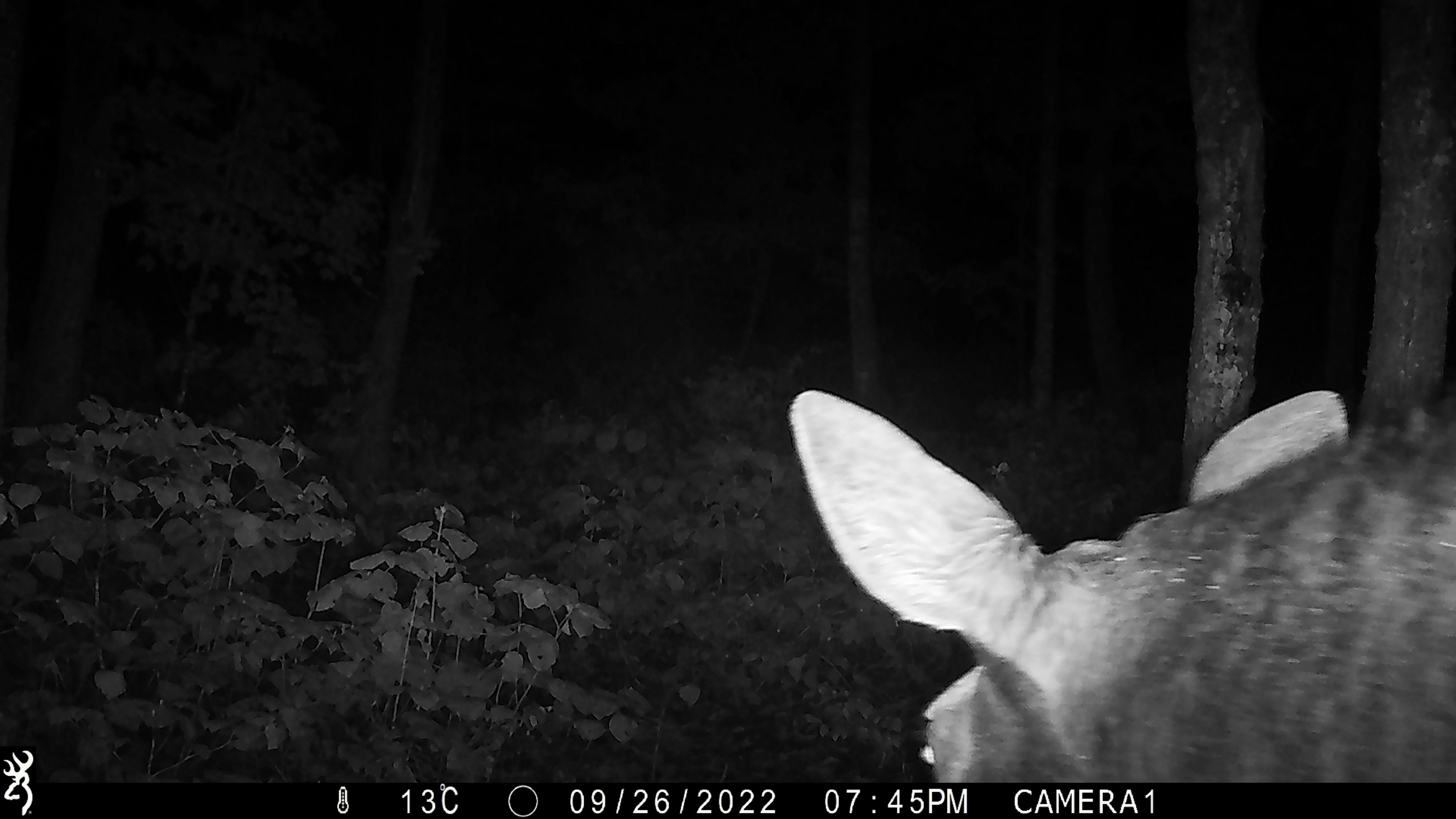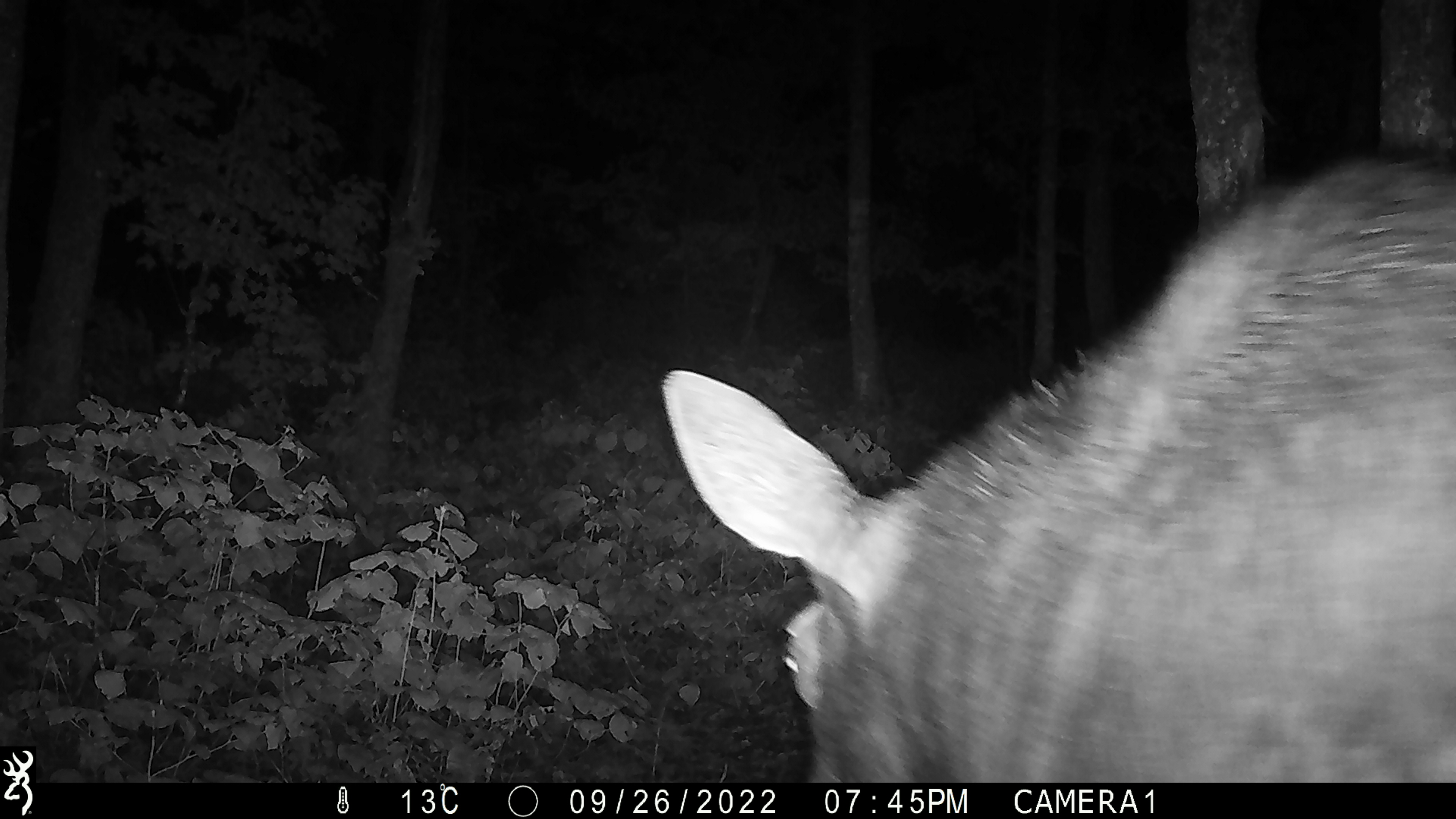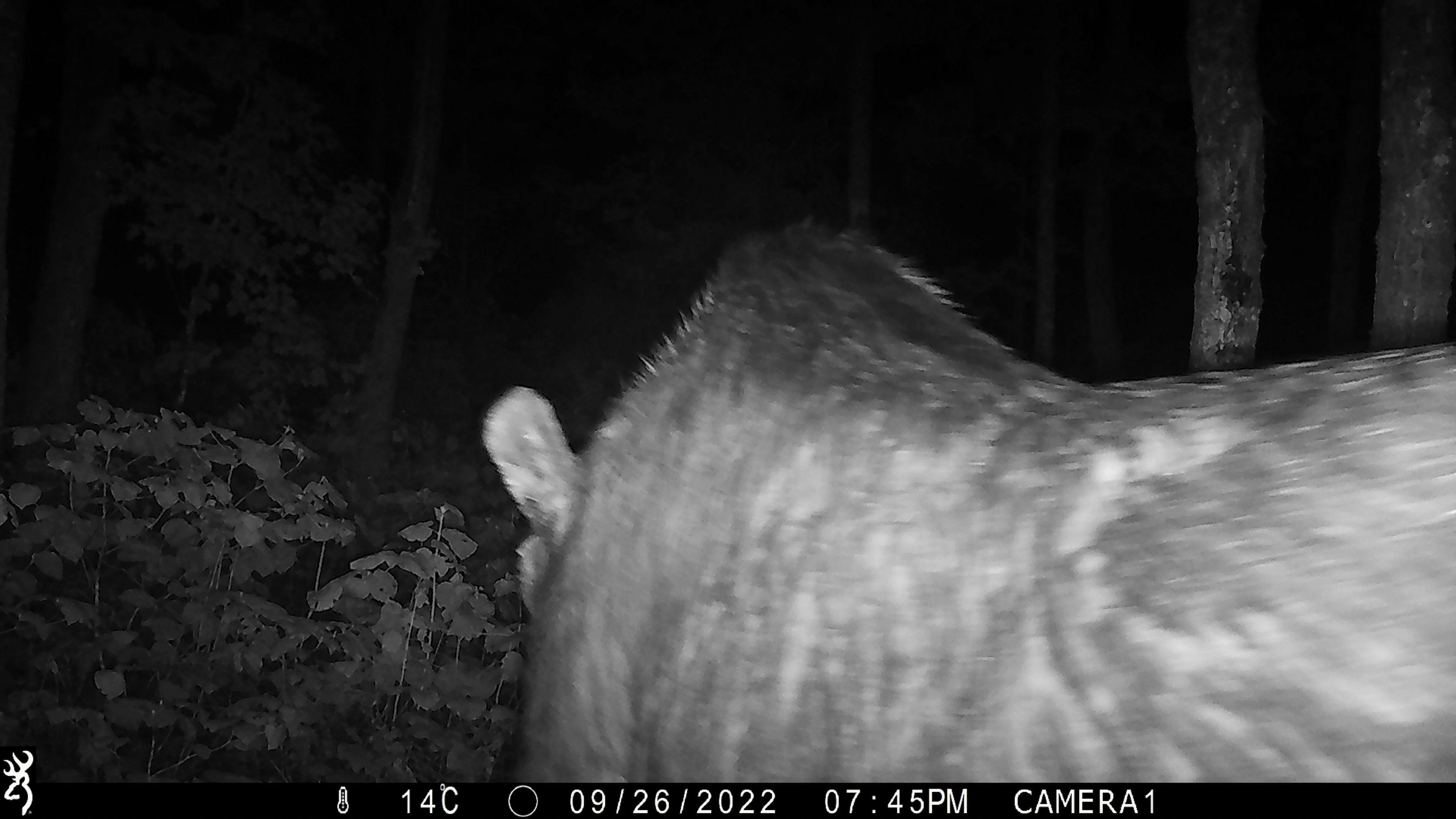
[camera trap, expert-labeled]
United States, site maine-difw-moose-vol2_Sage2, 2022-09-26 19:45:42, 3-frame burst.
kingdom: Animalia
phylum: Chordata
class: Mammalia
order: Artiodactyla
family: Cervidae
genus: Alces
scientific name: Alces alces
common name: moose